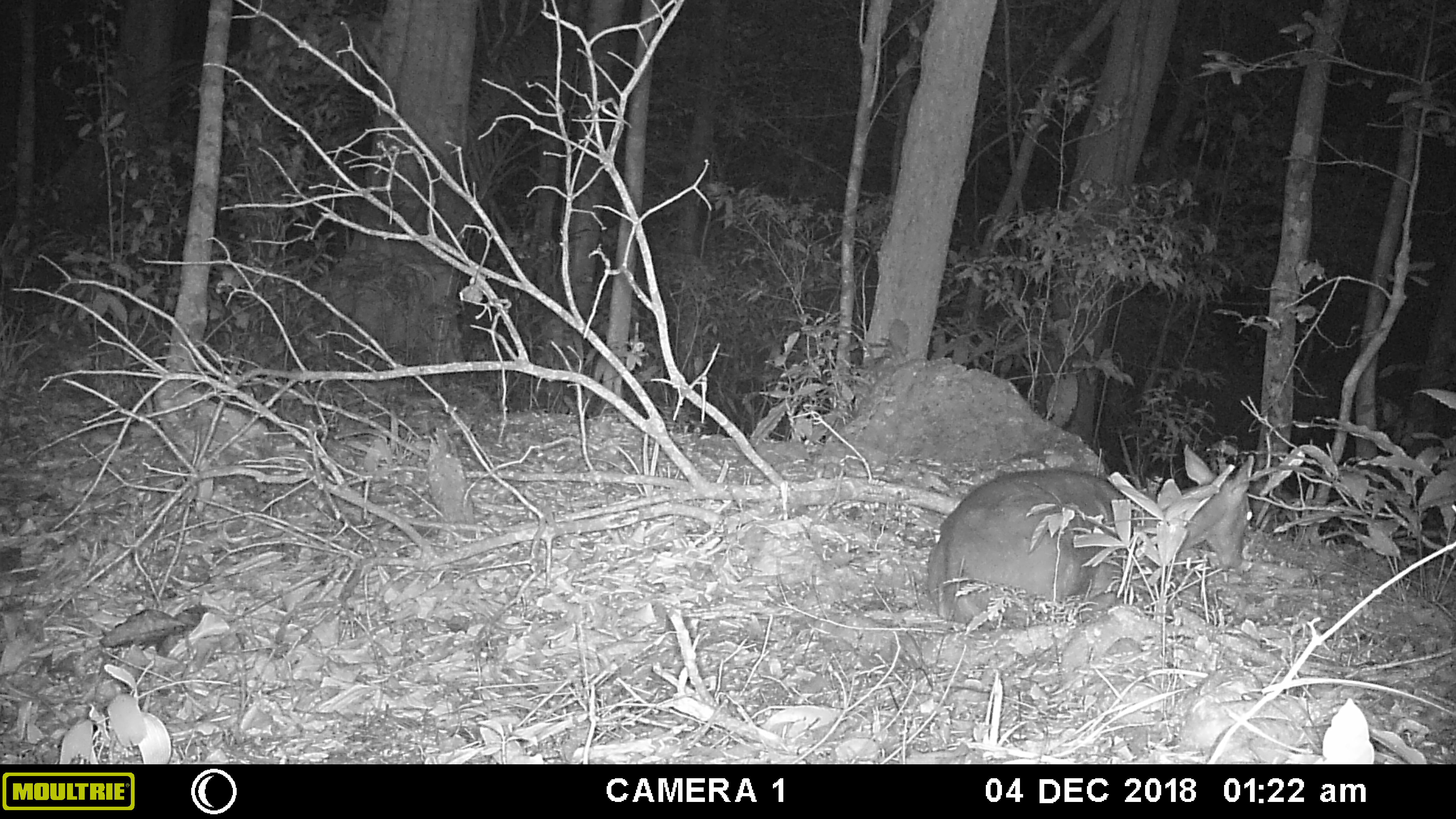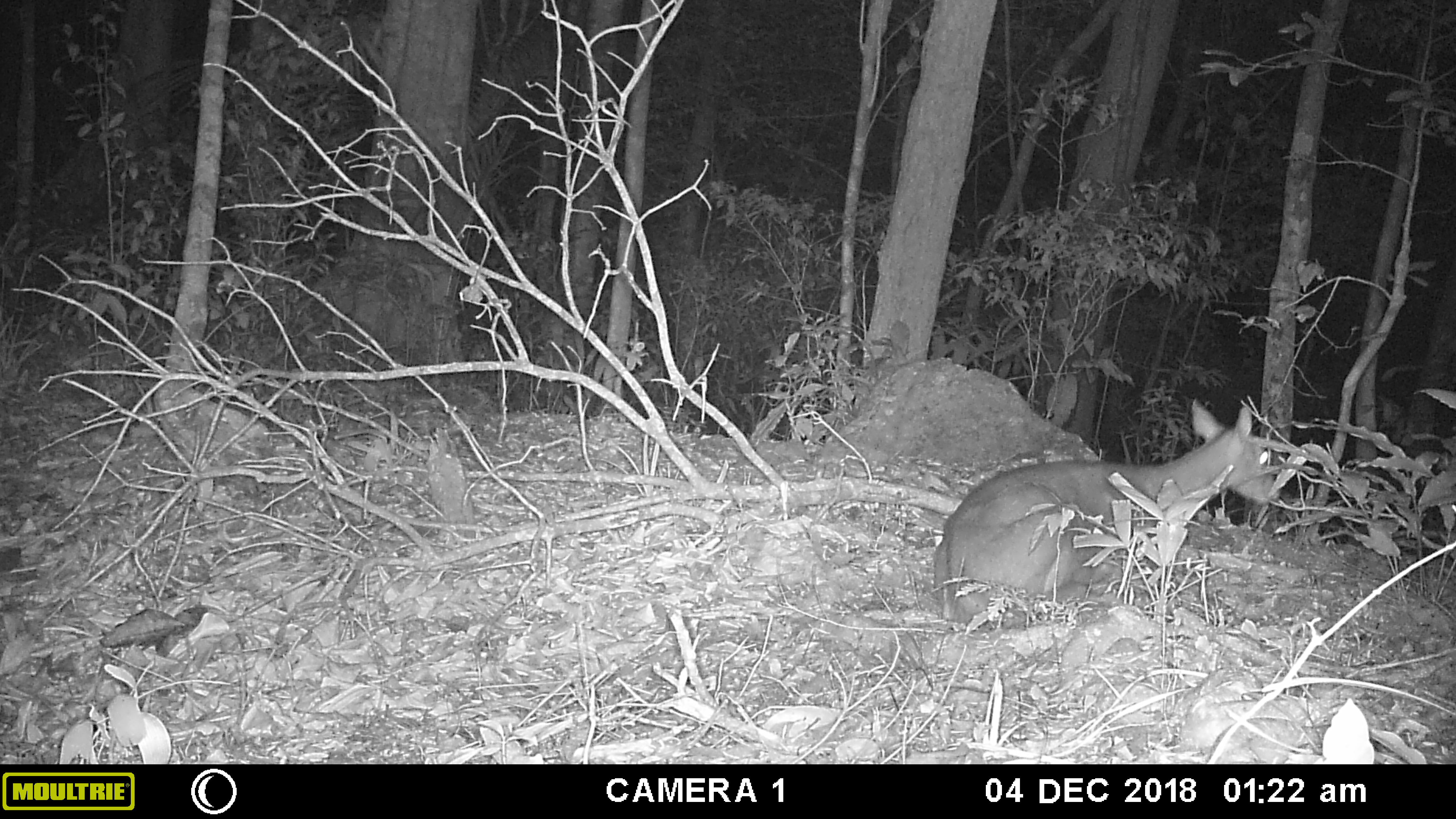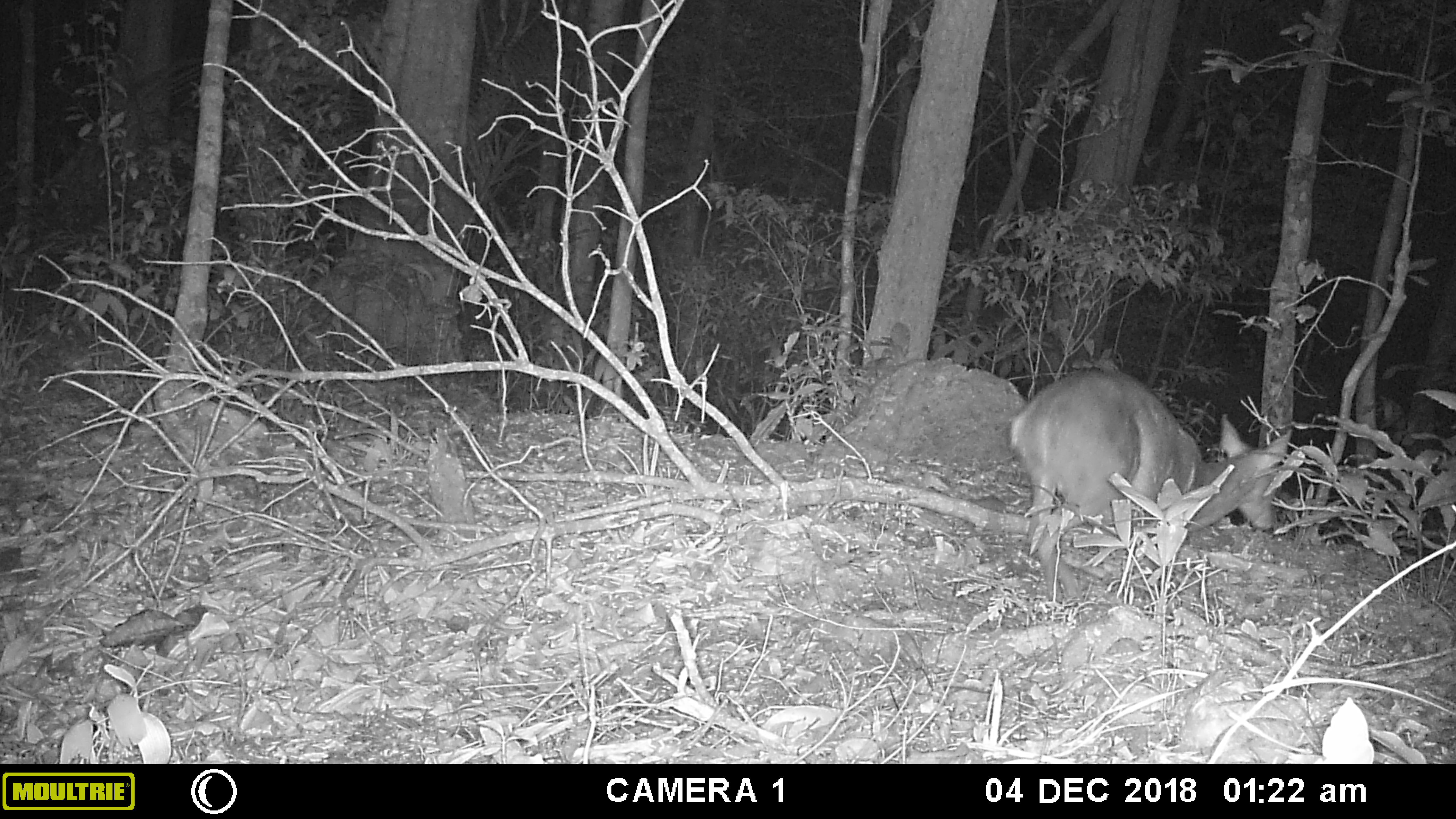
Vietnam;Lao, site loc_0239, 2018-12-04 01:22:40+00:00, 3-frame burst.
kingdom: Animalia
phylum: Chordata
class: Mammalia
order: Artiodactyla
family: Cervidae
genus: Muntiacus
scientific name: Muntiacus vuquangensis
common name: large-antlered muntjac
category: large antlered muntjac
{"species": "large antlered muntjac (large-antlered muntjac) (Muntiacus vuquangensis)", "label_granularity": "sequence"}